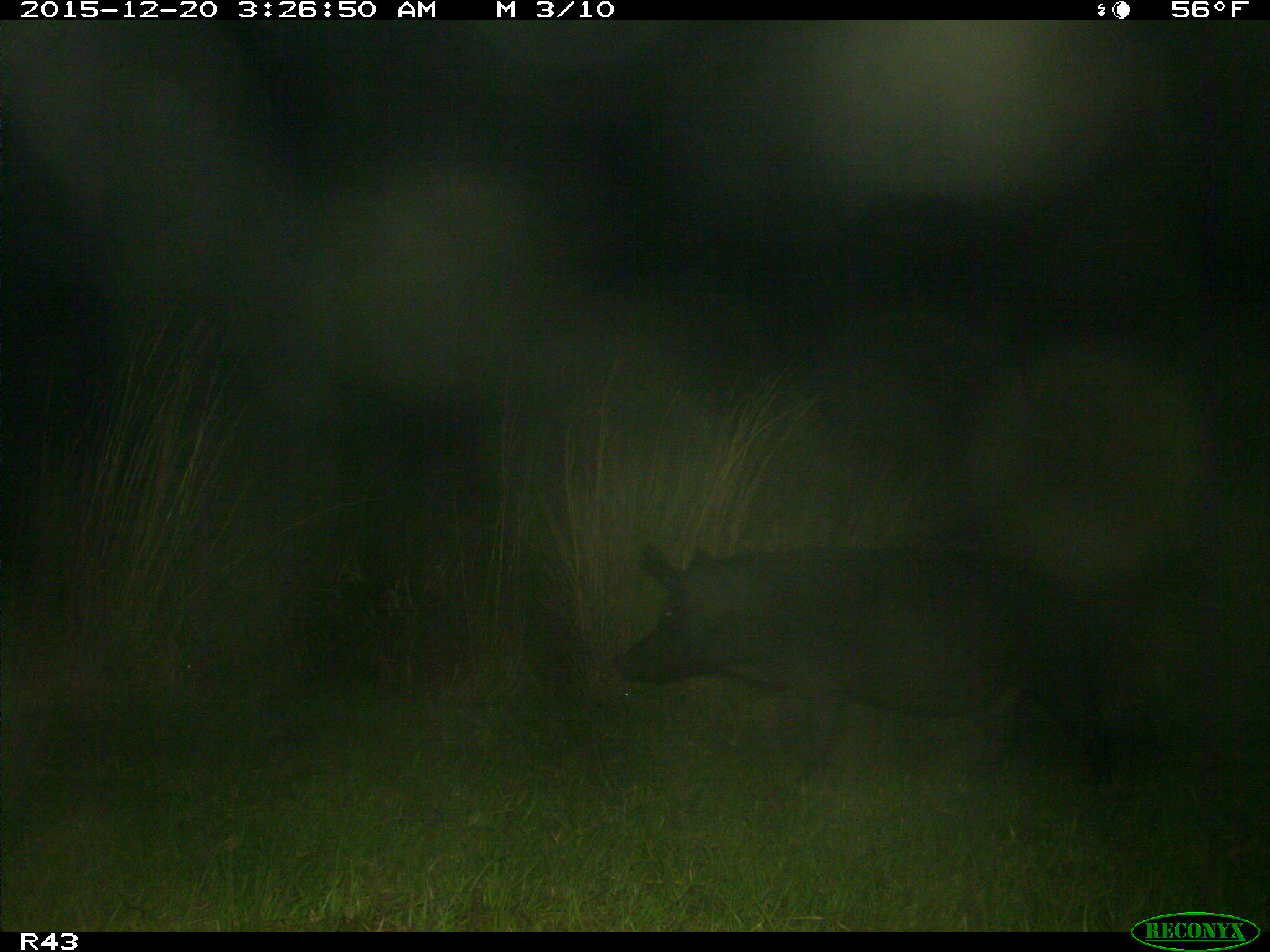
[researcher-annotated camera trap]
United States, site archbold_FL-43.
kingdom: Animalia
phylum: Chordata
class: Mammalia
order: Artiodactyla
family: Suidae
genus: Sus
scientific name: Sus scrofa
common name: wild boar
Sus scrofa (wild boar).